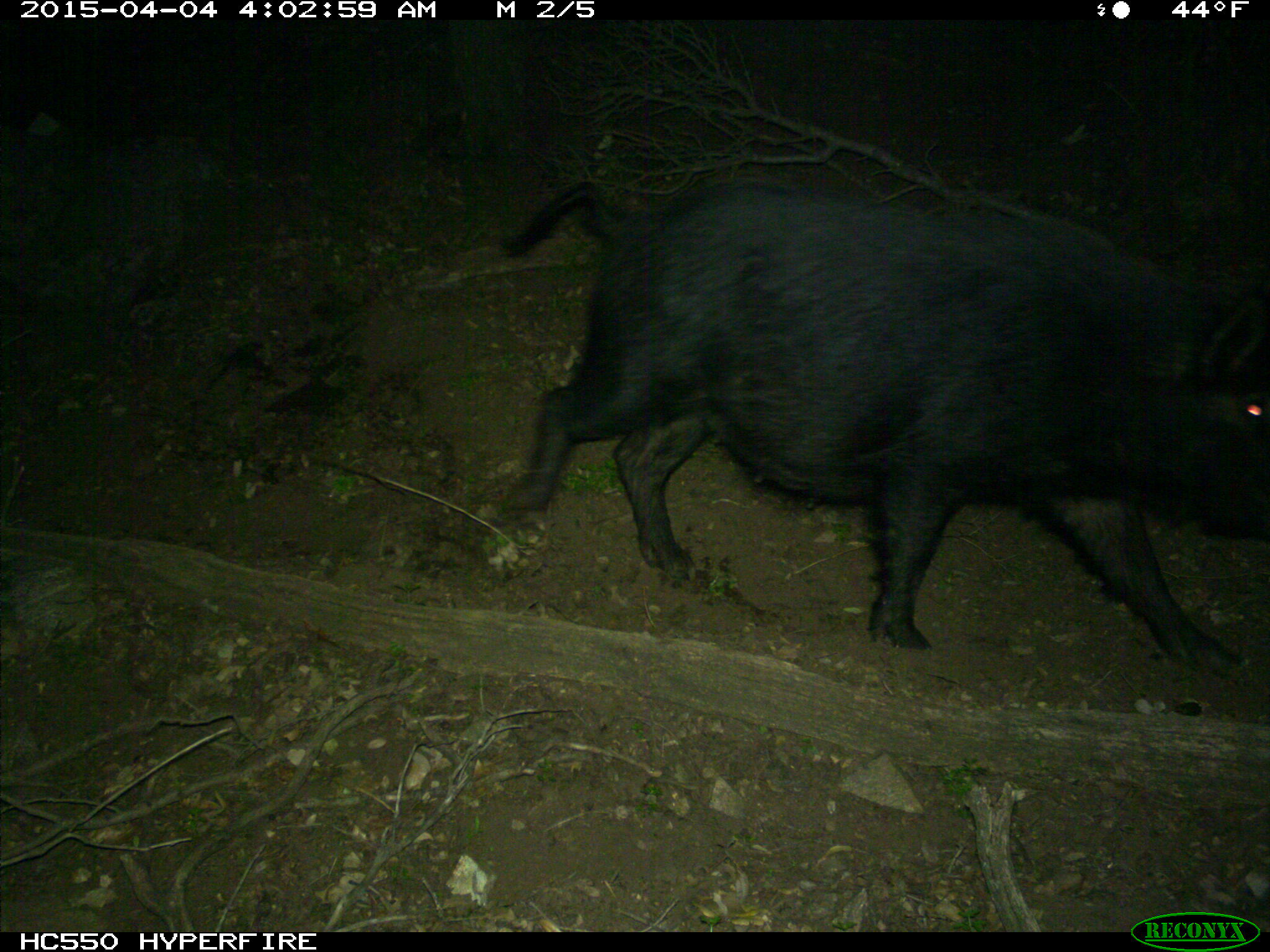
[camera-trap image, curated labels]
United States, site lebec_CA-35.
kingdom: Animalia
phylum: Chordata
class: Mammalia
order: Artiodactyla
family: Suidae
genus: Sus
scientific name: Sus scrofa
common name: wild boar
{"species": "Sus scrofa (wild boar)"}